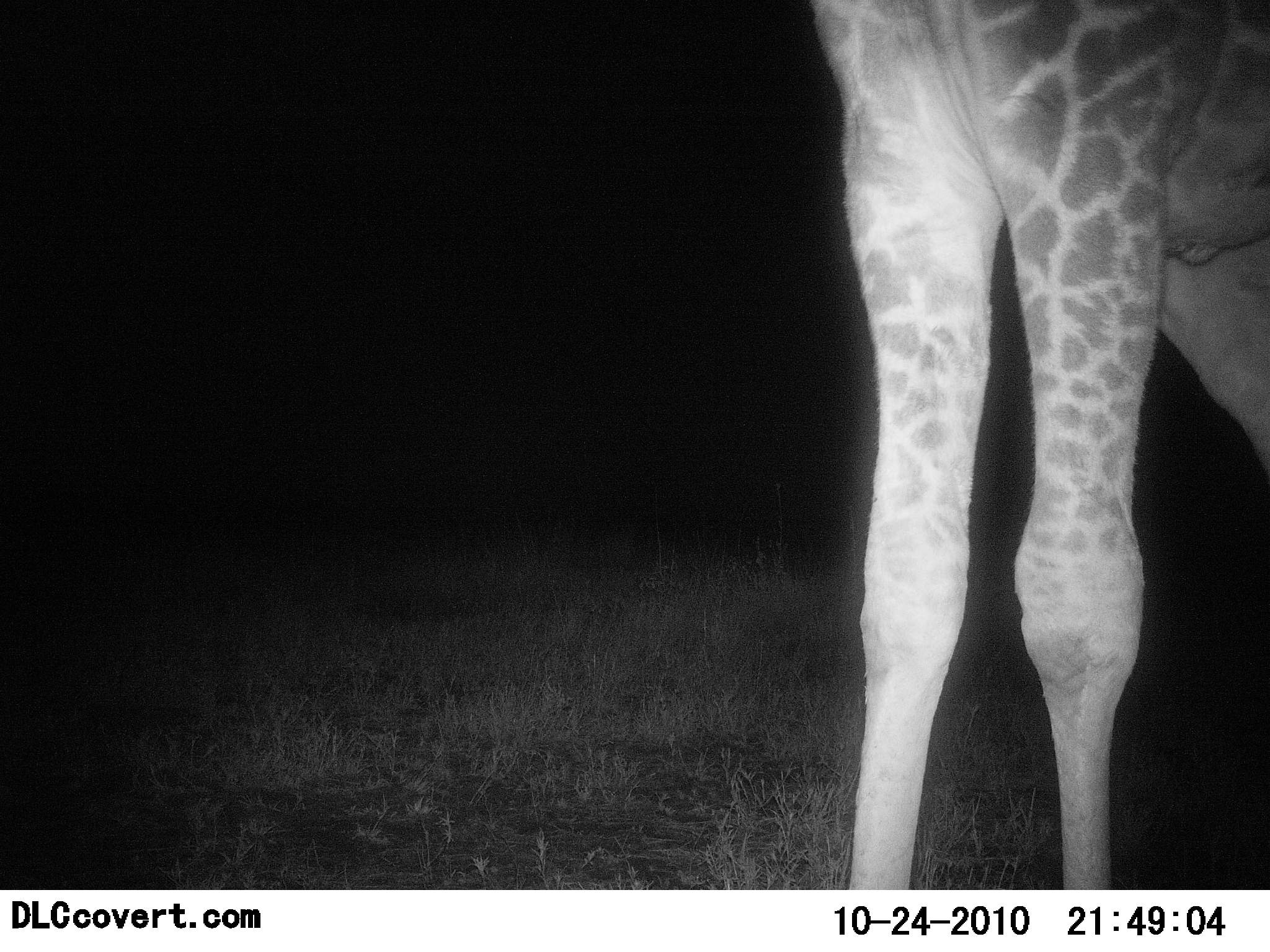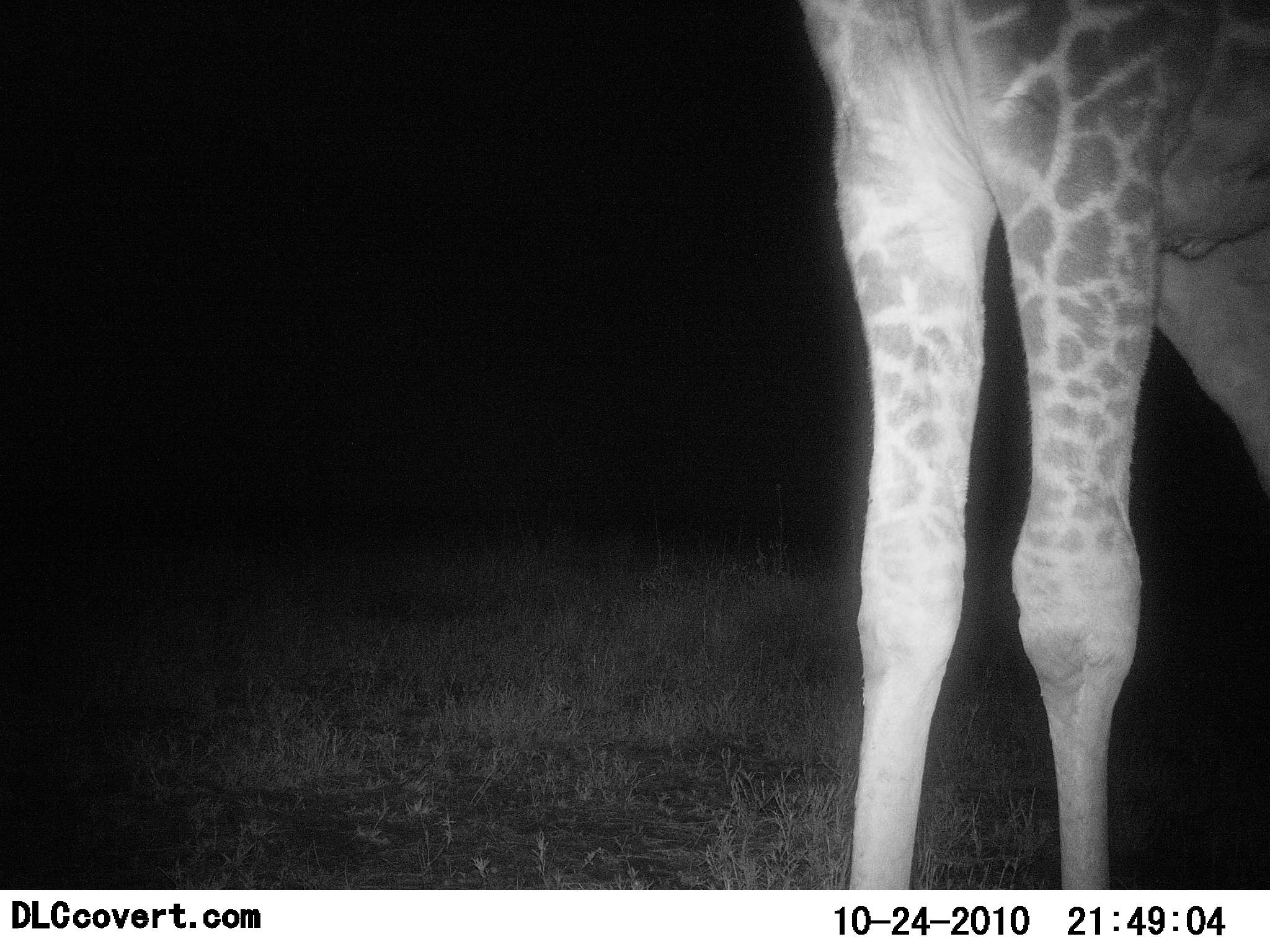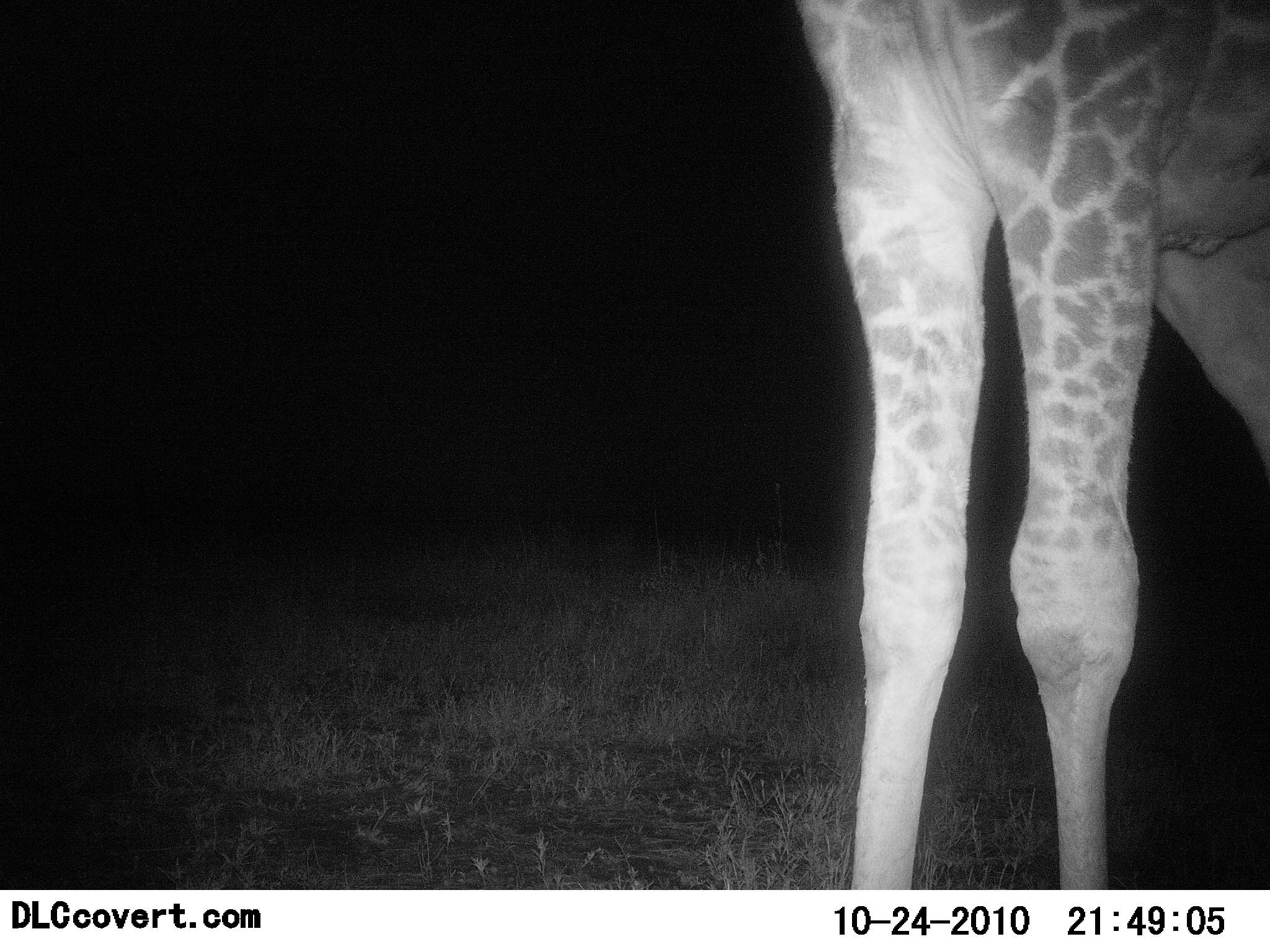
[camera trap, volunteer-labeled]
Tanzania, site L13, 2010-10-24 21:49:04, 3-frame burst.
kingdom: Animalia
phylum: Chordata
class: Mammalia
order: Artiodactyla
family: Giraffidae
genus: Giraffa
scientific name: Giraffa camelopardalis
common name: giraffe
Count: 1.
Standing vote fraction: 93%.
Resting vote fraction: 0%.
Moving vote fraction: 7%.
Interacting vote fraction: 0%.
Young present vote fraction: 0%.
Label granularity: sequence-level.